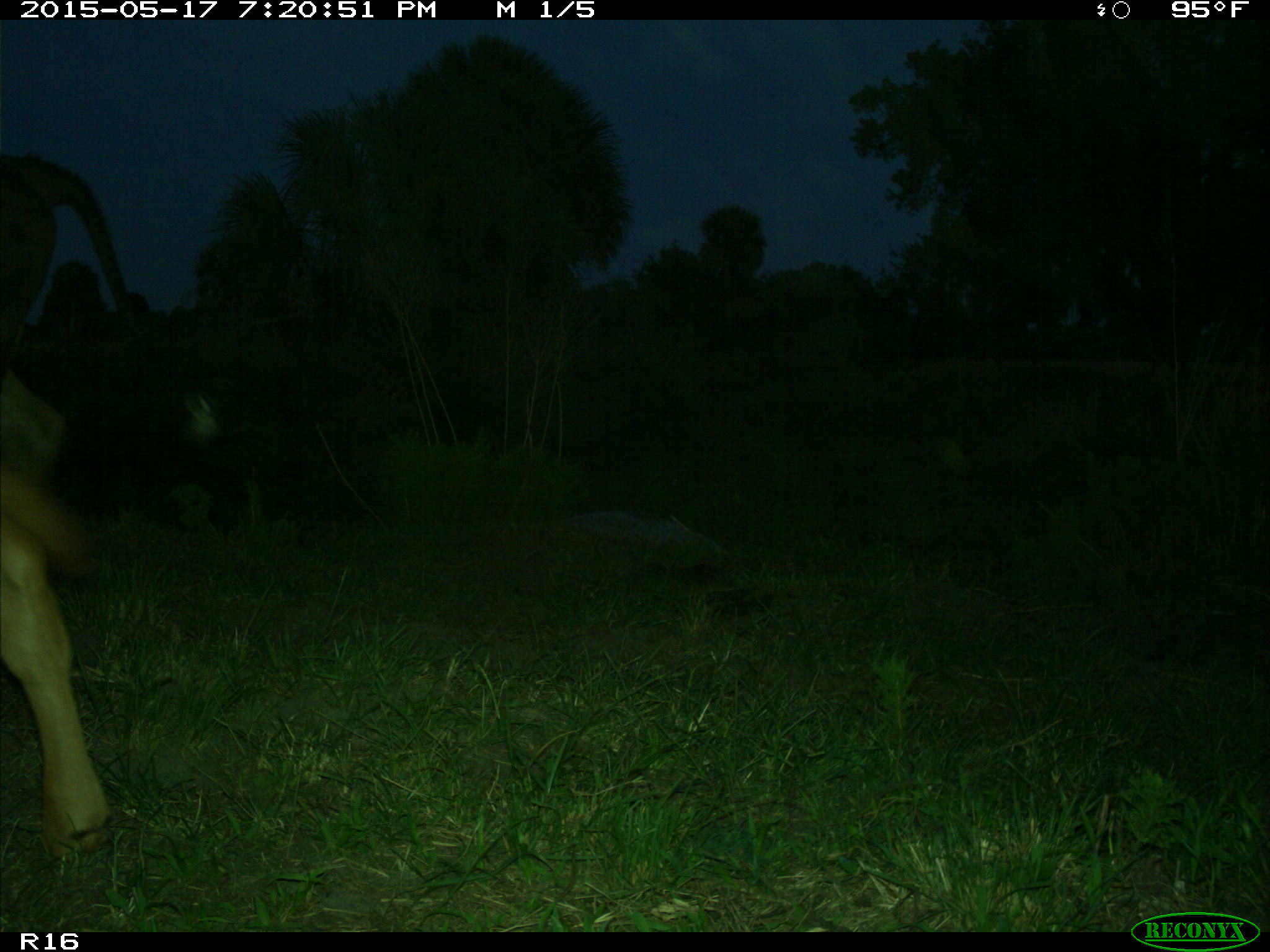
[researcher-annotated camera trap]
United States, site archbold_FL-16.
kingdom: Animalia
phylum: Chordata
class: Mammalia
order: Artiodactyla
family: Bovidae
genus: Bos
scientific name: Bos taurus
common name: domestic cow